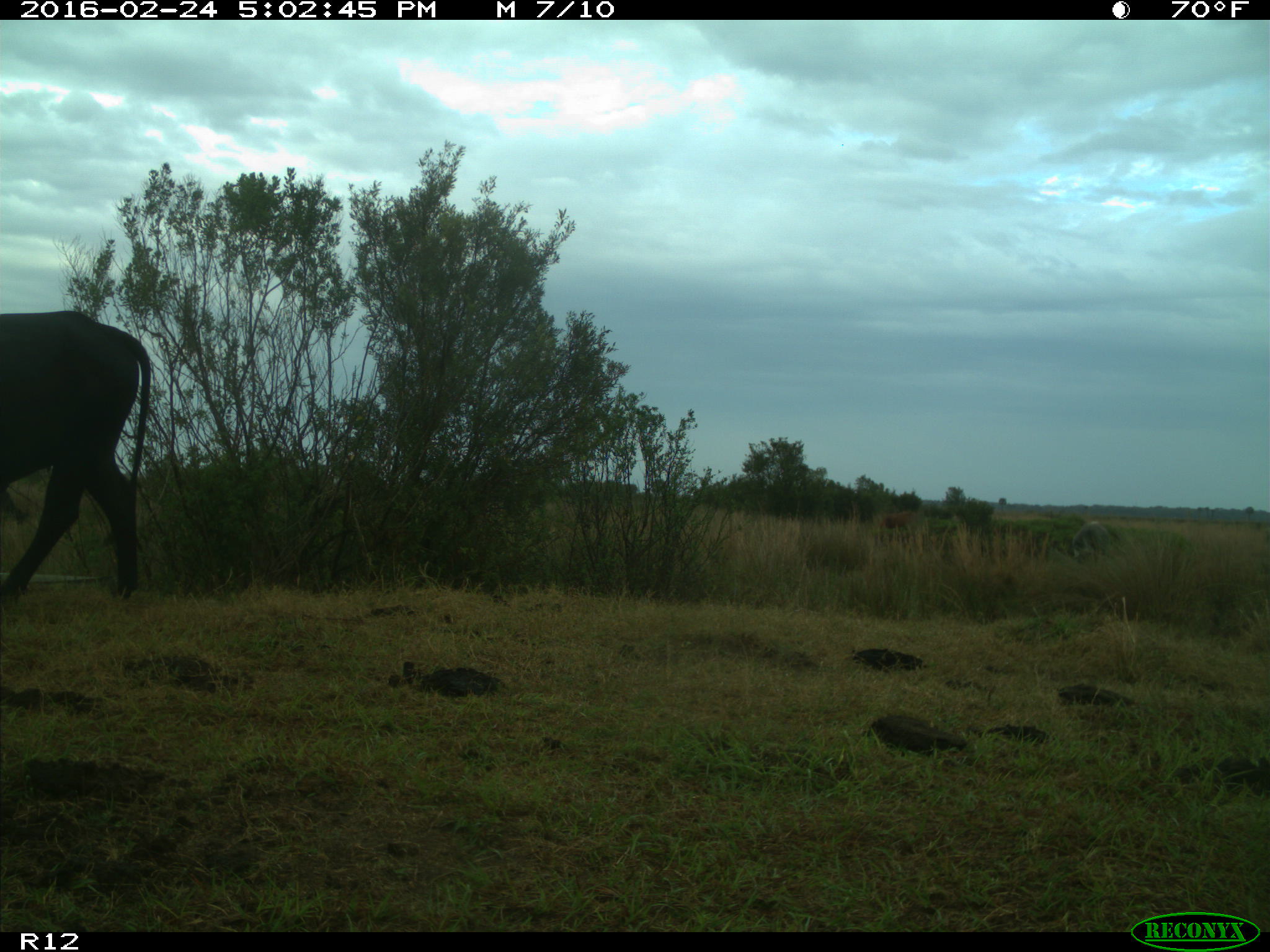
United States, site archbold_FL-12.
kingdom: Animalia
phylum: Chordata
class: Mammalia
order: Artiodactyla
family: Bovidae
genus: Bos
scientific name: Bos taurus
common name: domestic cow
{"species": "Bos taurus (domestic cow)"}